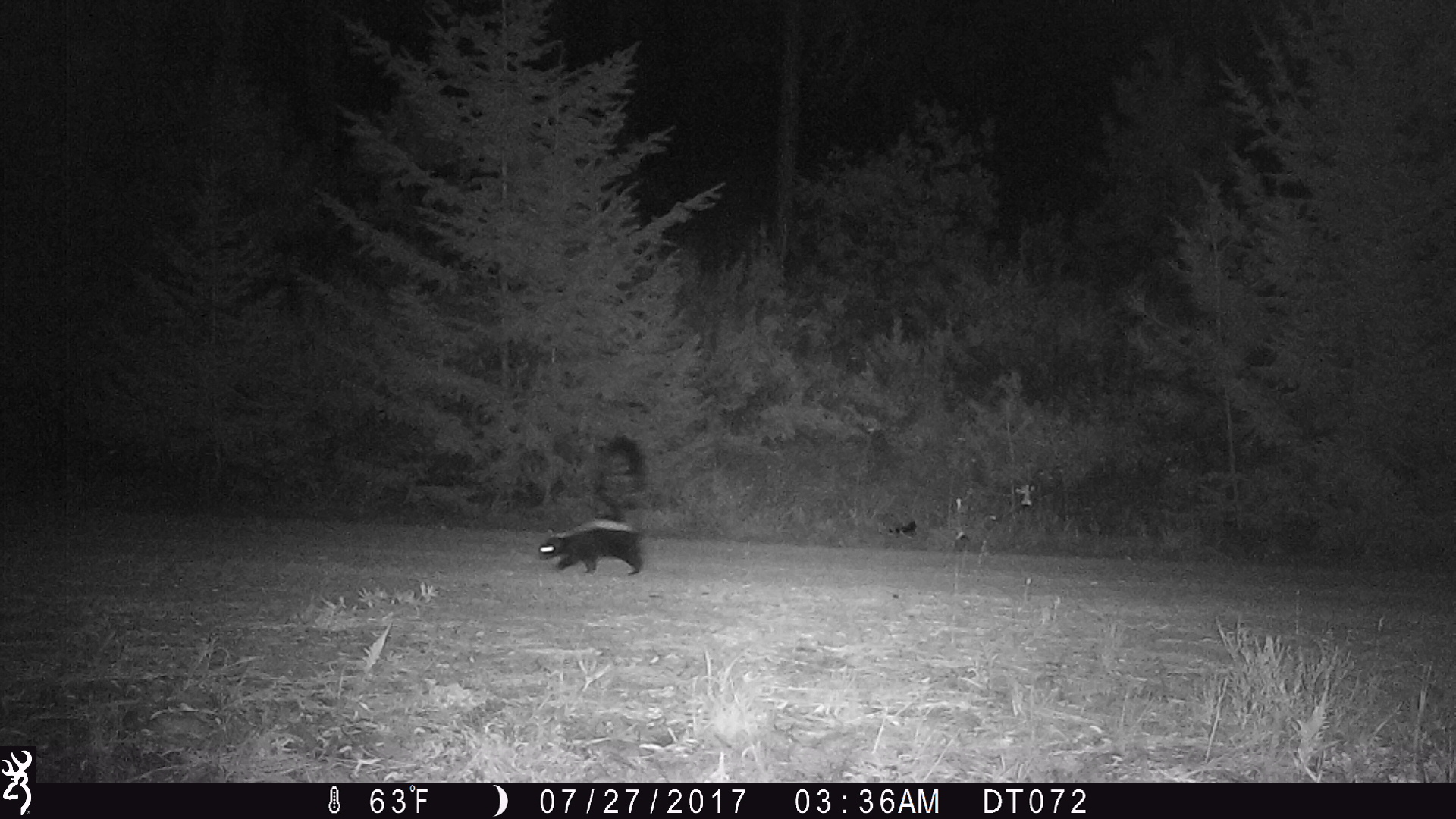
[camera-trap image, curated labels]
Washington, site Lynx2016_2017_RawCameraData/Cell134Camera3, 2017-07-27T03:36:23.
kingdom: Animalia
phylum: Chordata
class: Mammalia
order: Carnivora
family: Mephitidae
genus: Mephitis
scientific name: Mephitis mephitis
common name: striped skunk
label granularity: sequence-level